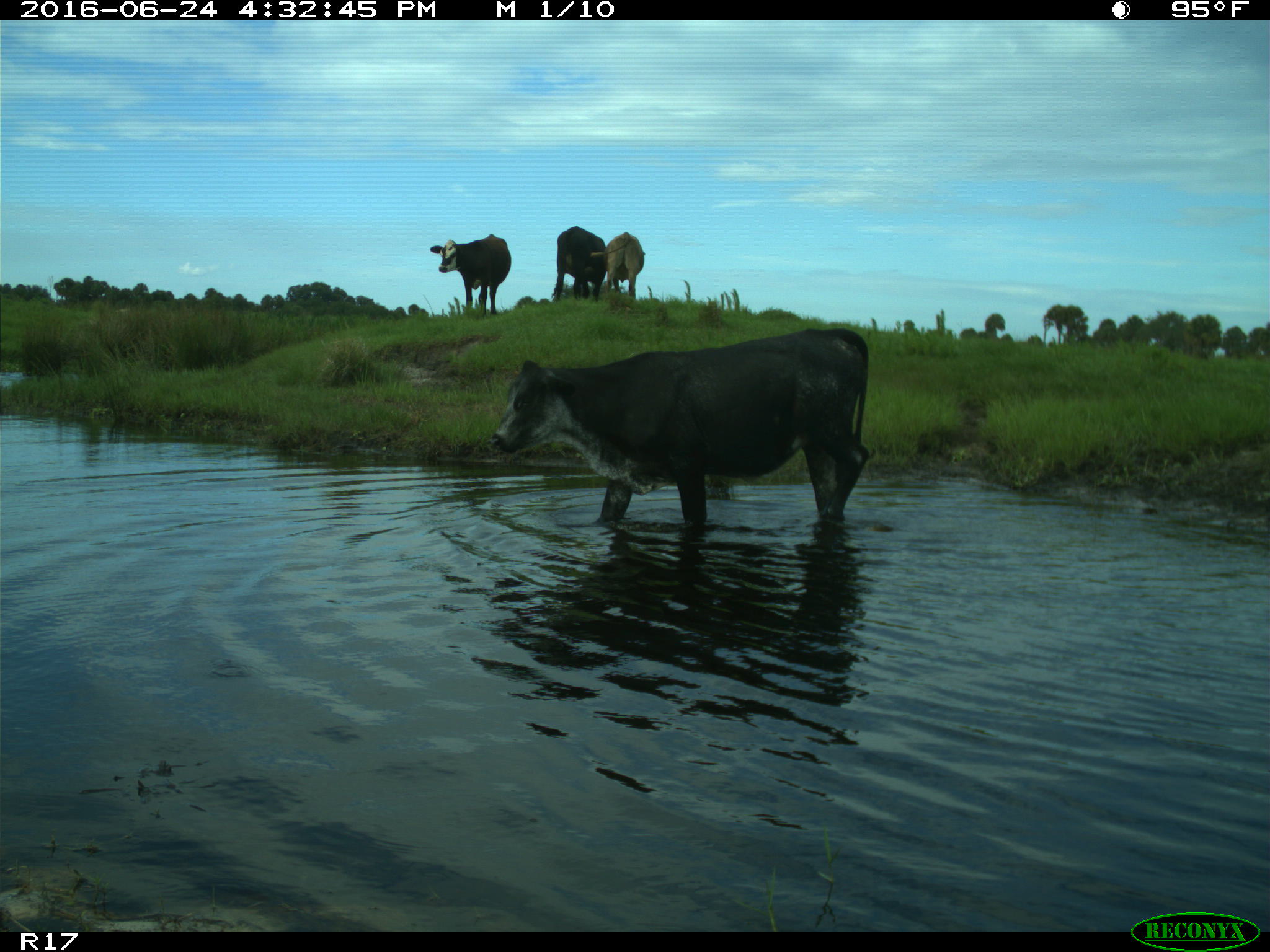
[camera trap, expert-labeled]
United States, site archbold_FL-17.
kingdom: Animalia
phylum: Chordata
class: Mammalia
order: Artiodactyla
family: Bovidae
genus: Bos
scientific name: Bos taurus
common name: domestic cow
Bos taurus (domestic cow).